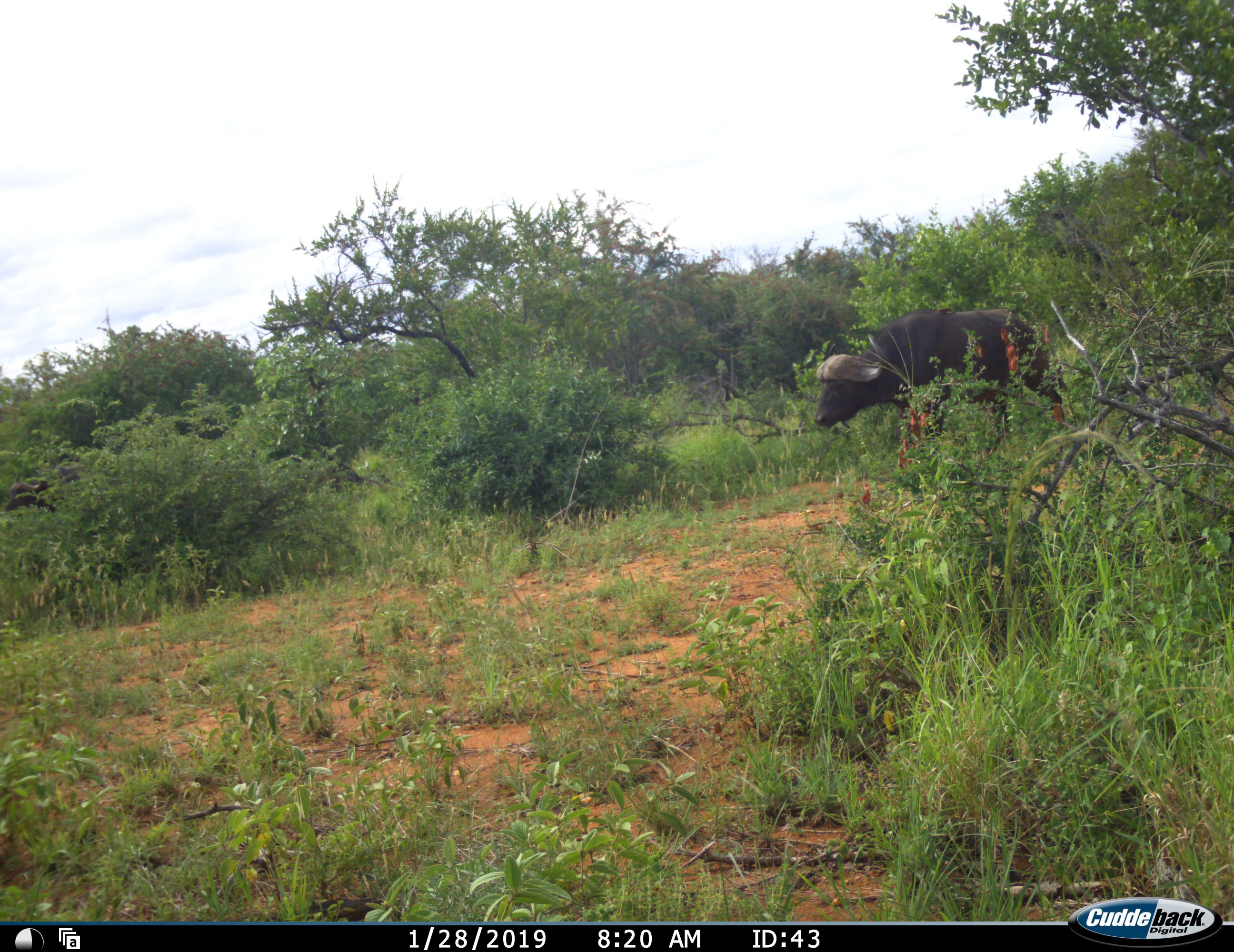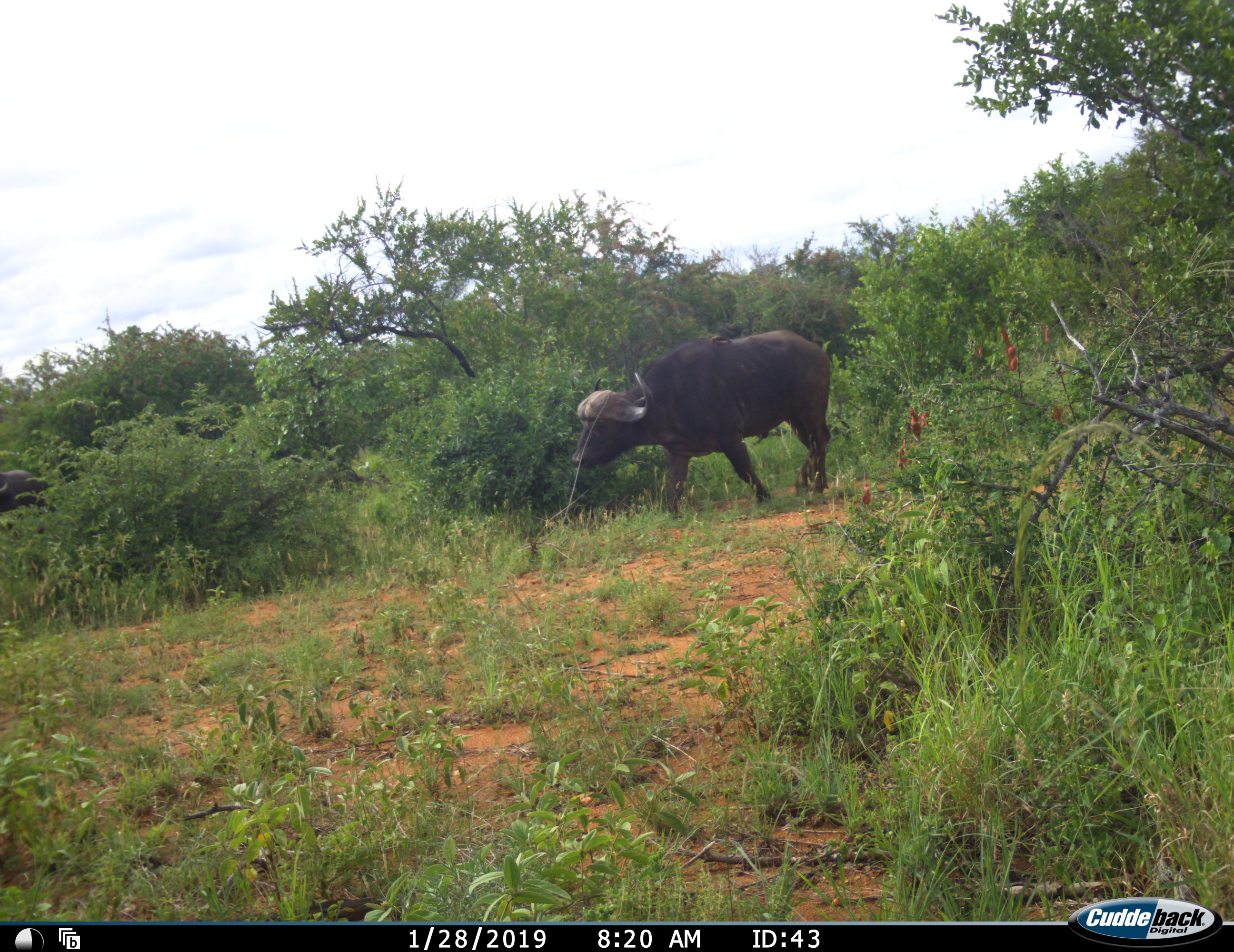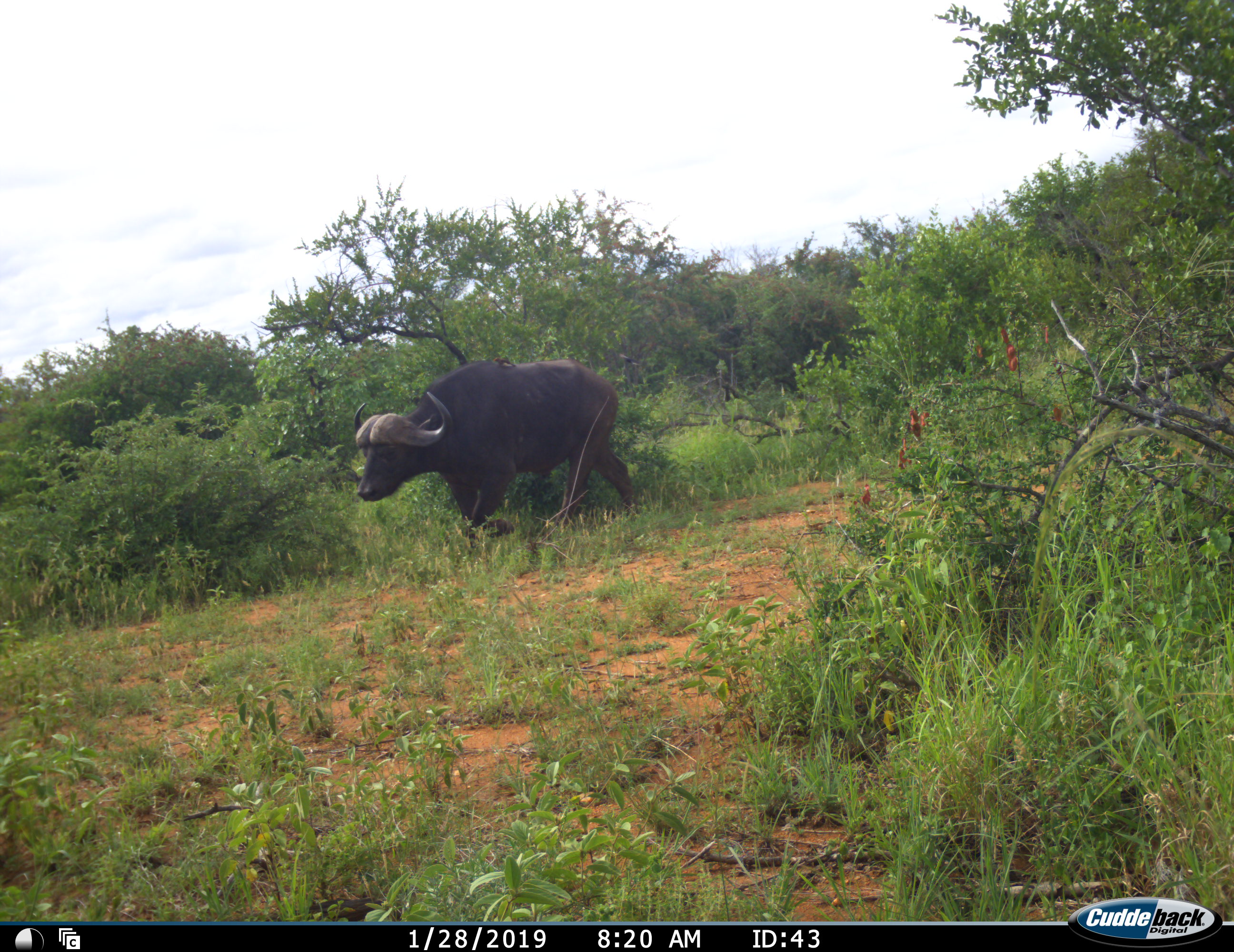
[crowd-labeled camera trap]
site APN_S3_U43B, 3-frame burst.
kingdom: Animalia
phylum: Chordata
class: Mammalia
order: Artiodactyla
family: Bovidae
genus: Syncerus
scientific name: Syncerus caffer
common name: african buffalo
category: buffalo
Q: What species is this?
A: Buffalo (african buffalo) (Syncerus caffer).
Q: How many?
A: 1.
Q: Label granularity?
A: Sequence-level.